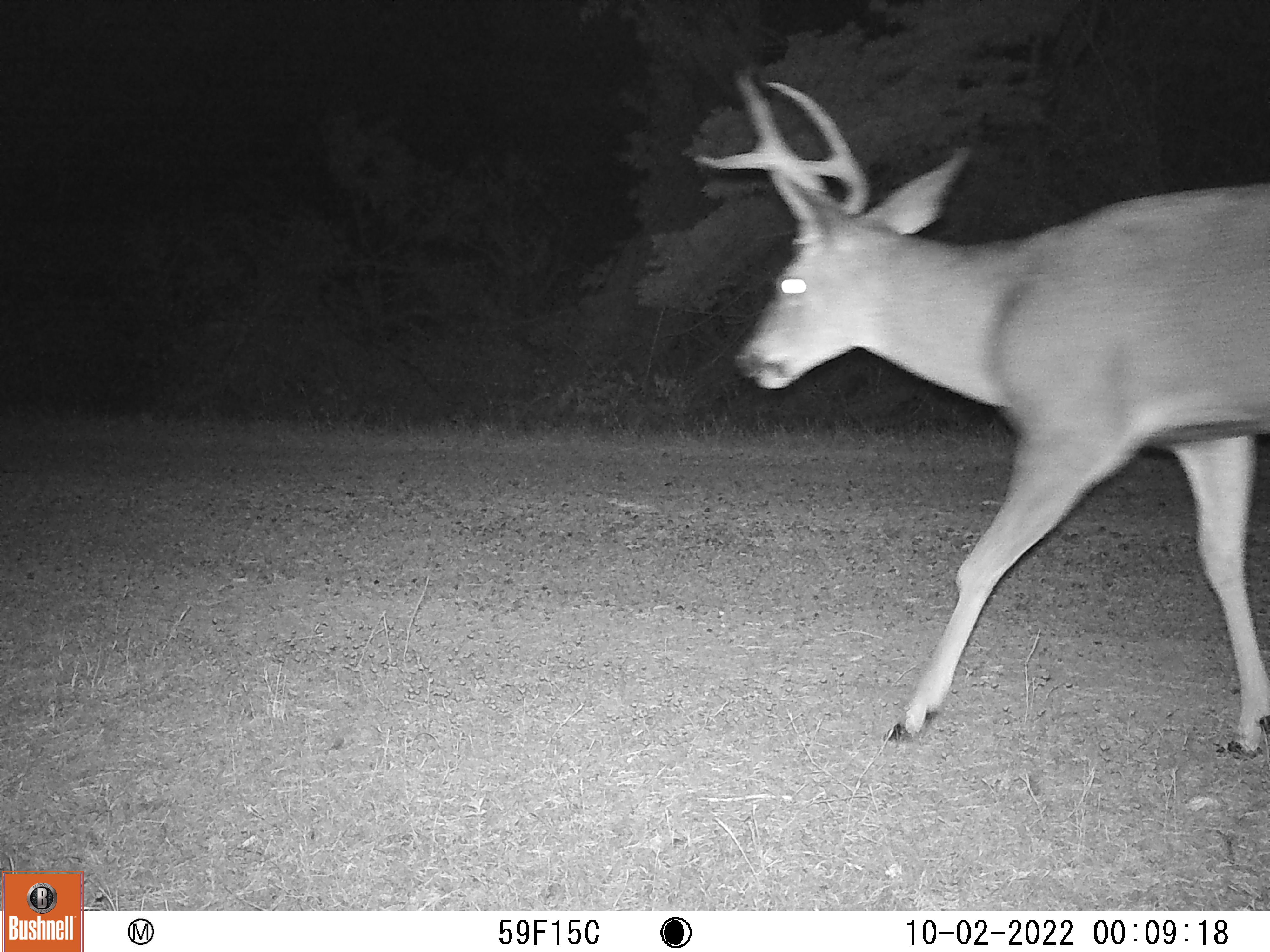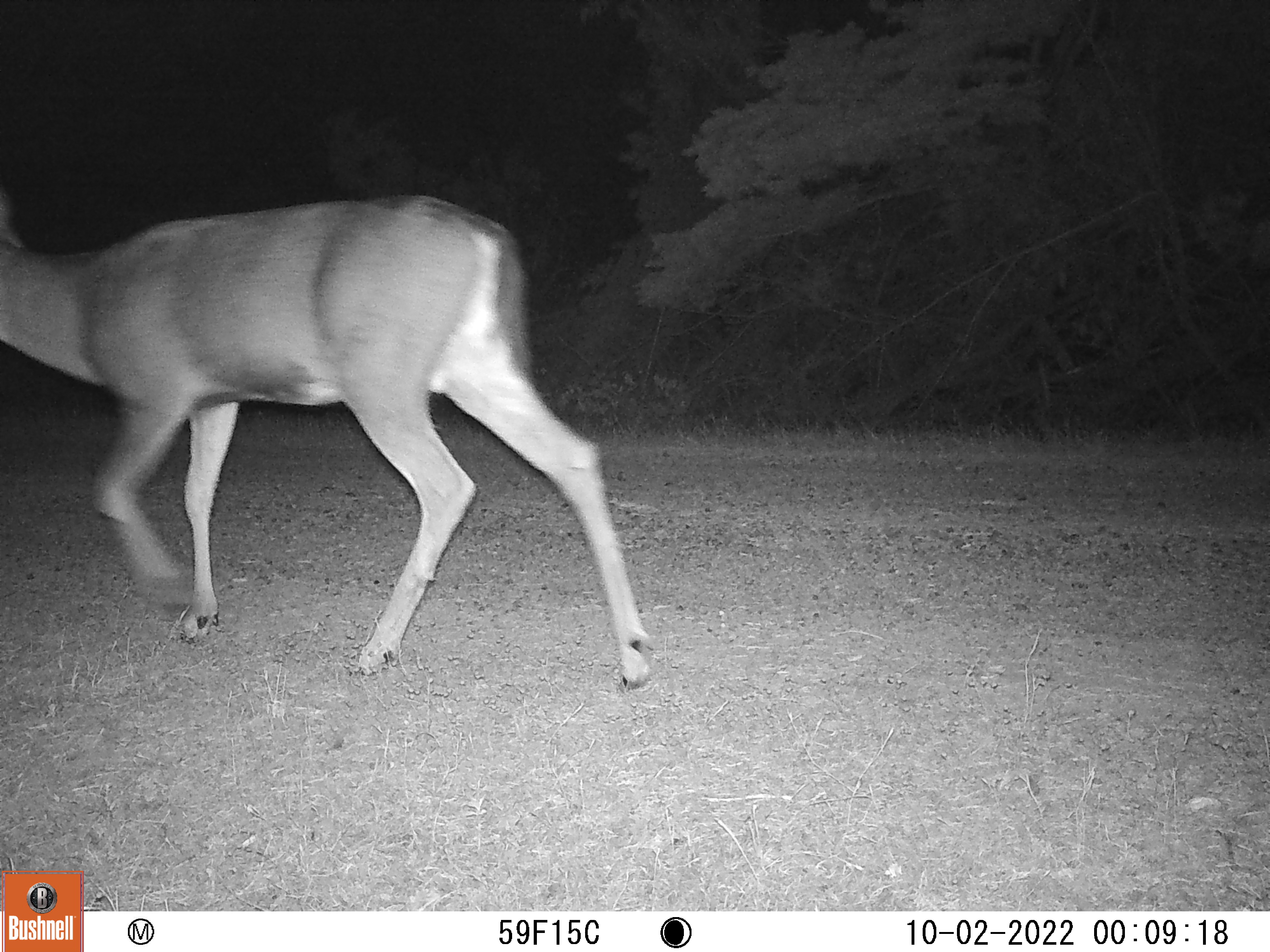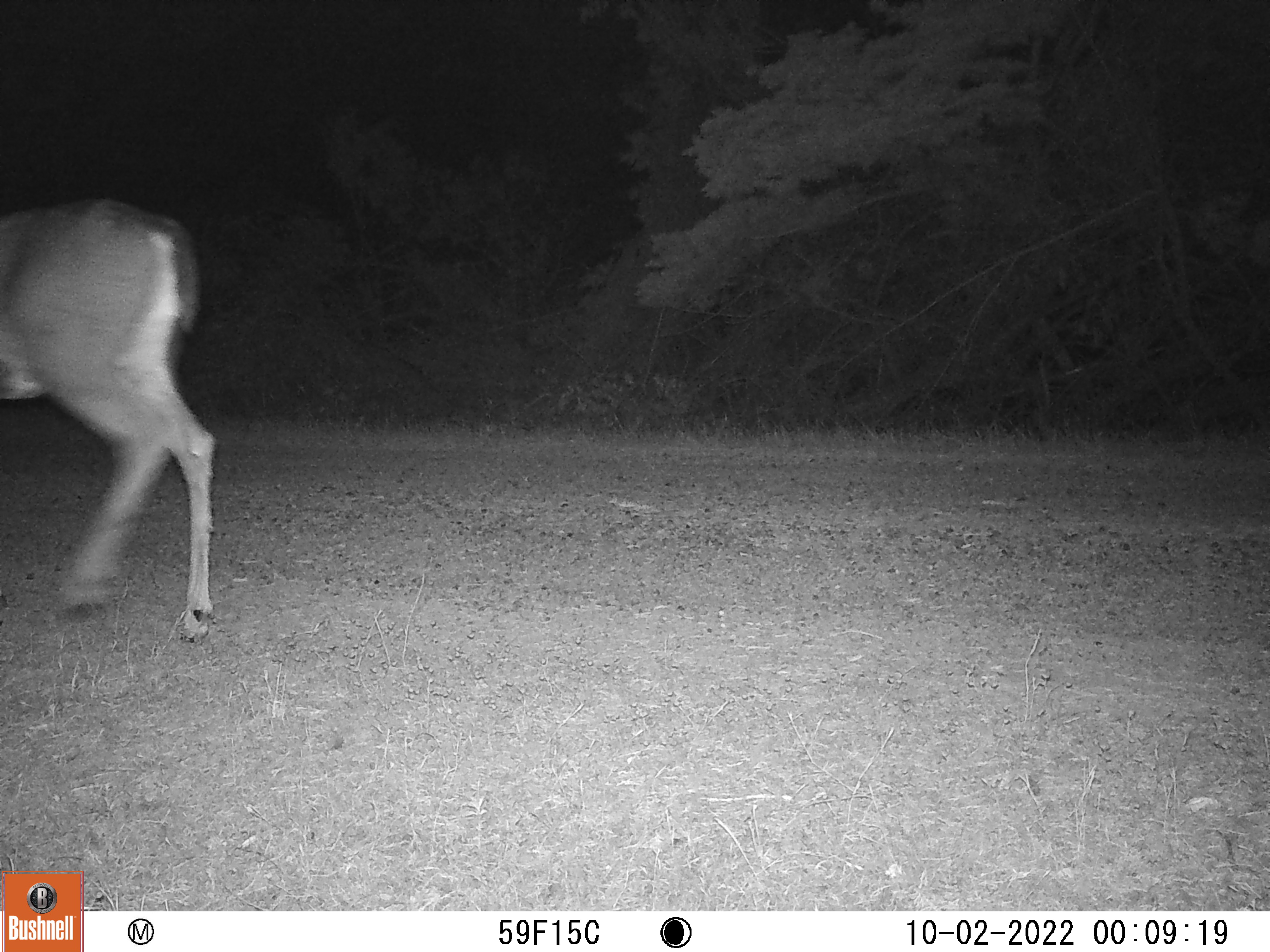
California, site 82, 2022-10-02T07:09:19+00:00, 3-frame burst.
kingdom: Animalia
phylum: Chordata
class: Mammalia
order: Artiodactyla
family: Cervidae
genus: Odocoileus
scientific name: Odocoileus hemionus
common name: mule deer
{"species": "mule deer (Odocoileus hemionus)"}